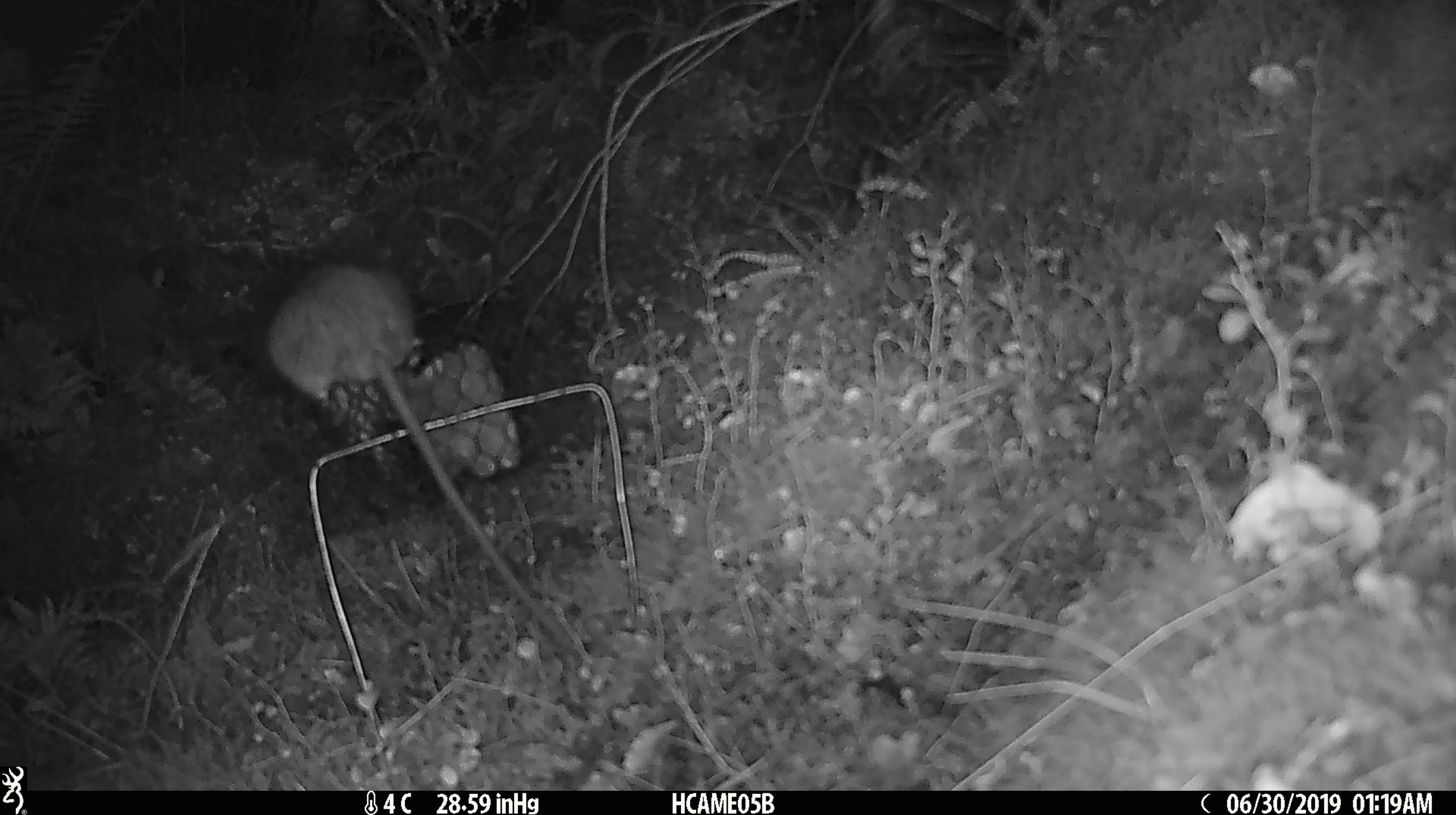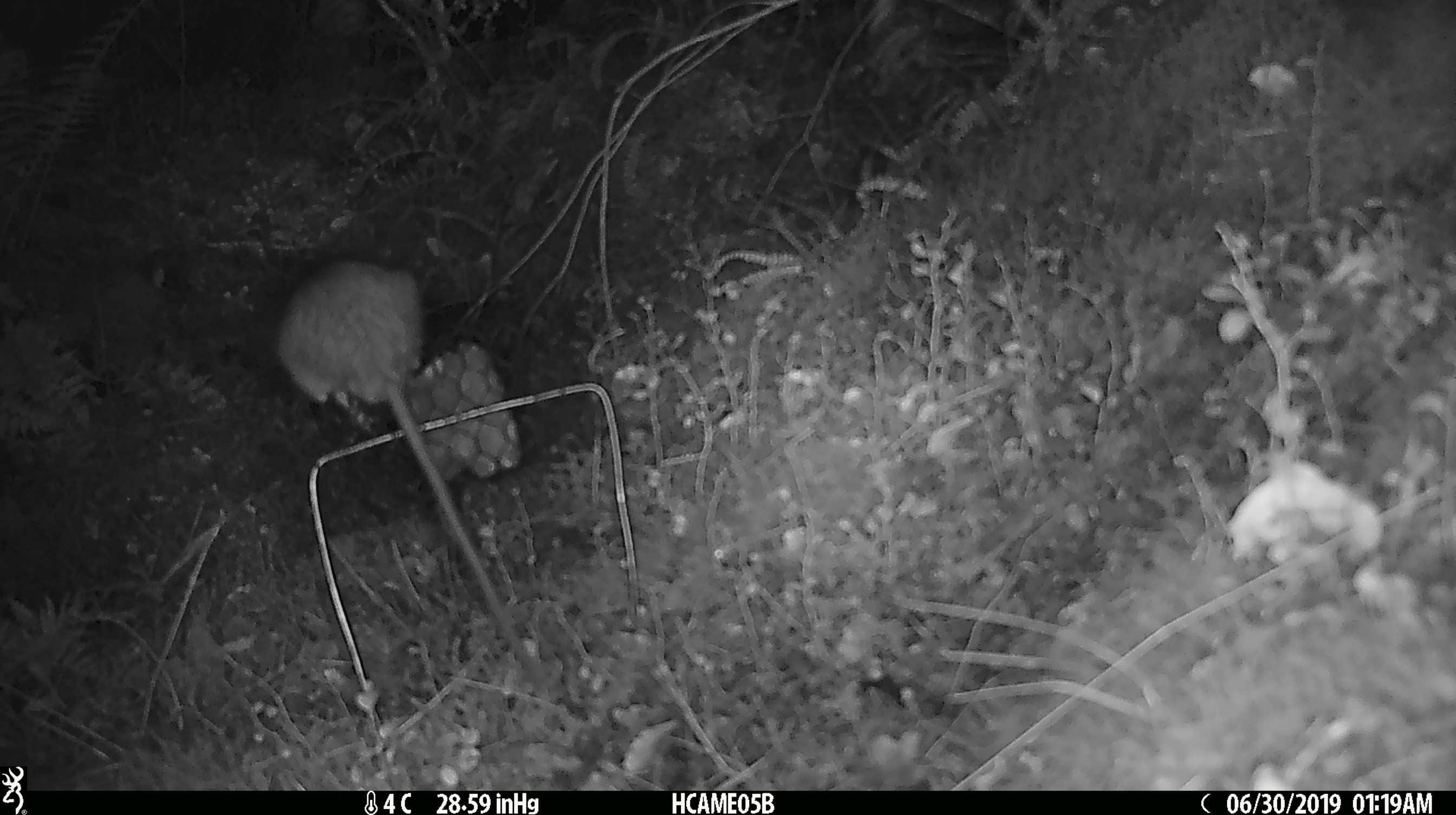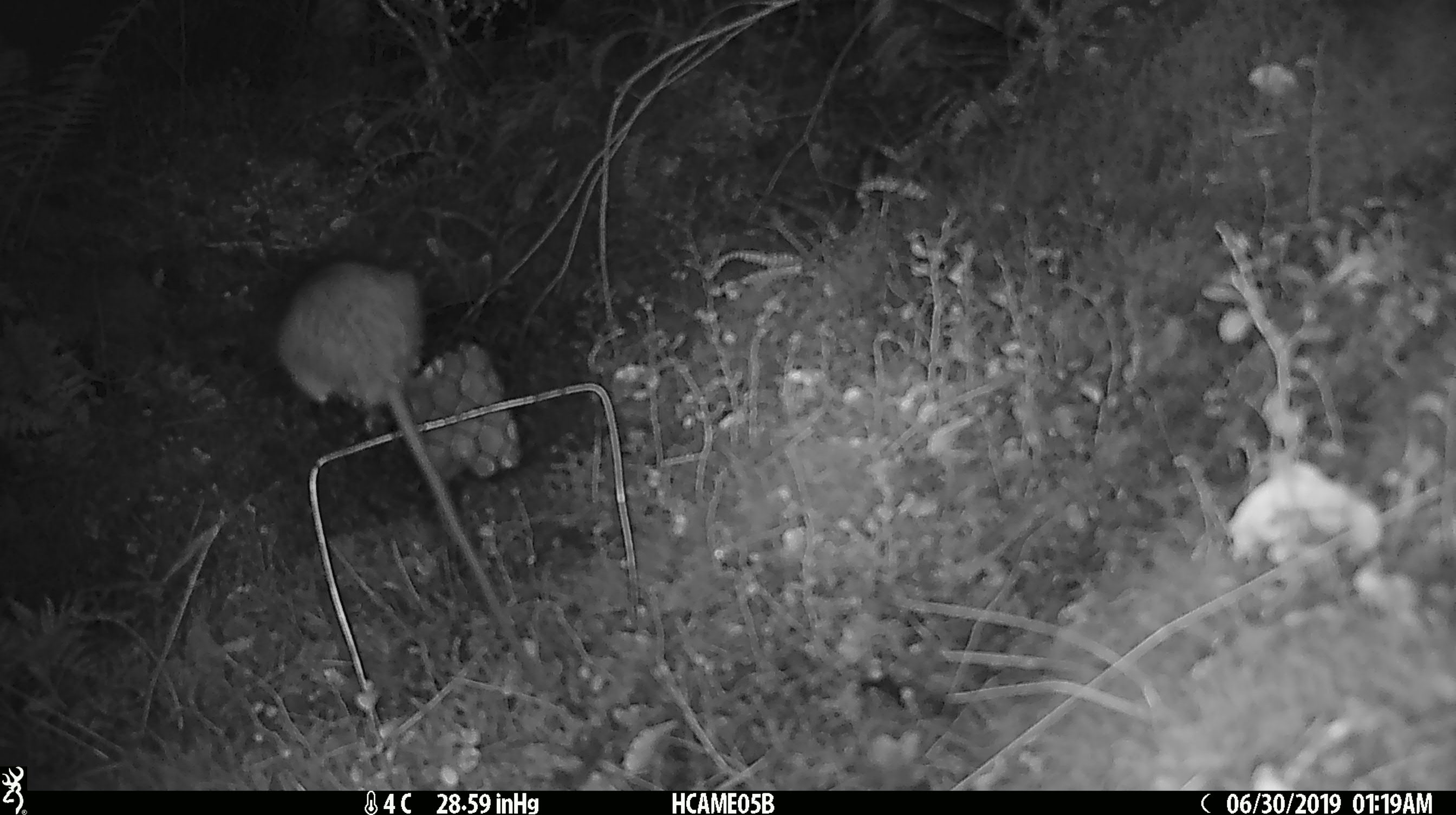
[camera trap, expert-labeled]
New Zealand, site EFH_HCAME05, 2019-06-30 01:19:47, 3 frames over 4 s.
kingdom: Animalia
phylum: Chordata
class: Mammalia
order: Rodentia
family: Muridae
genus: Rattus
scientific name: Rattus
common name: rat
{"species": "rat (Rattus)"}